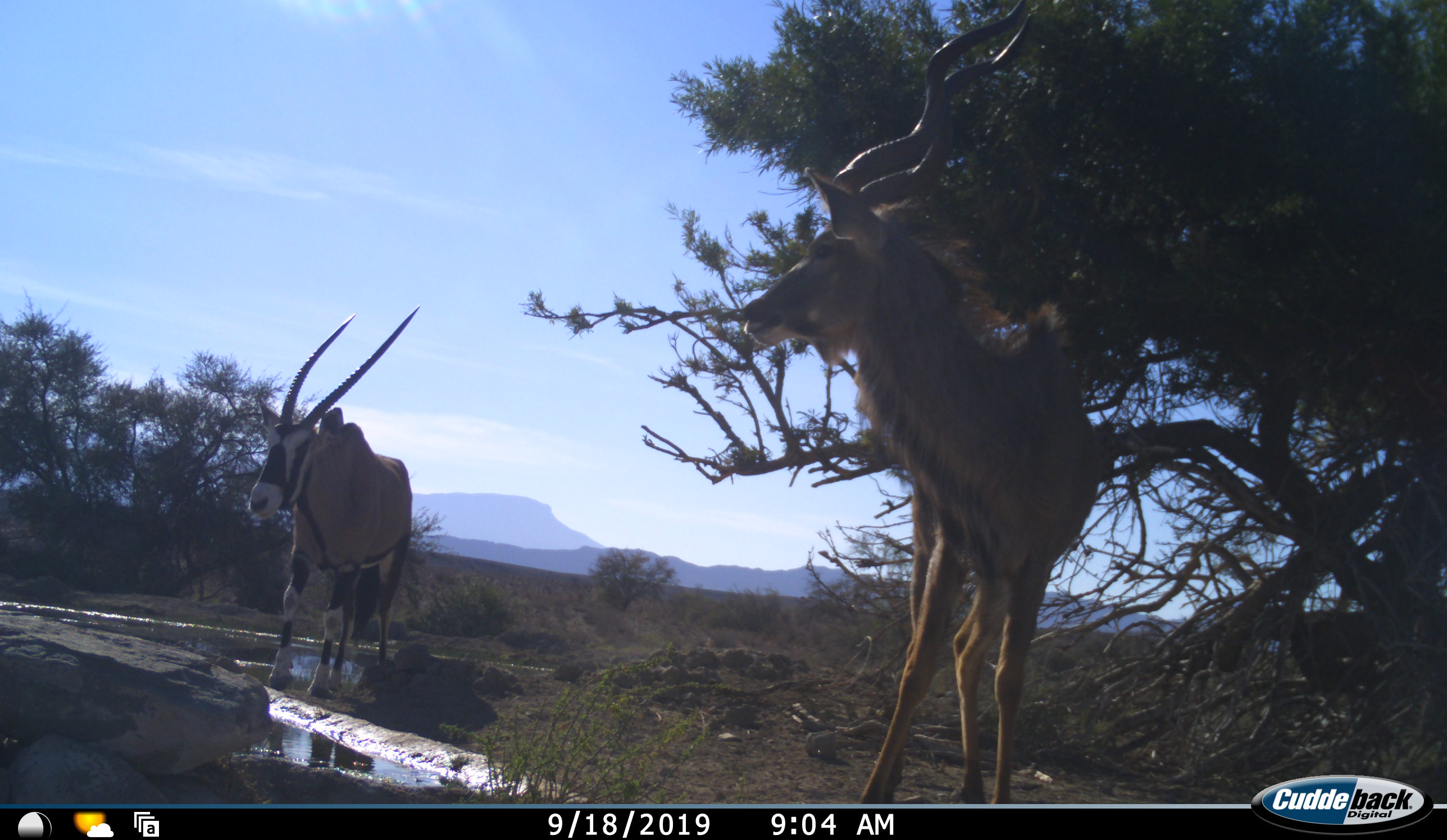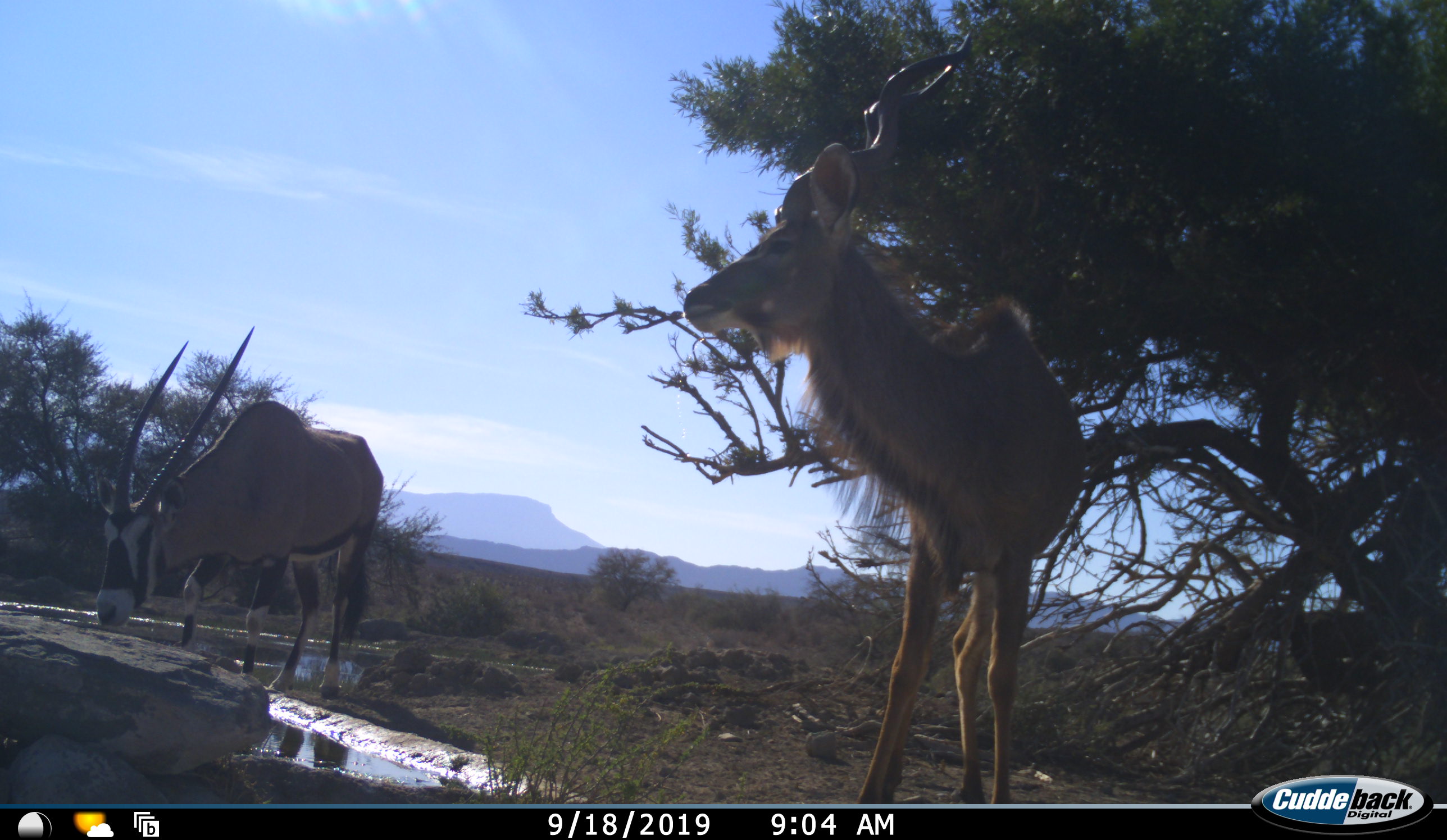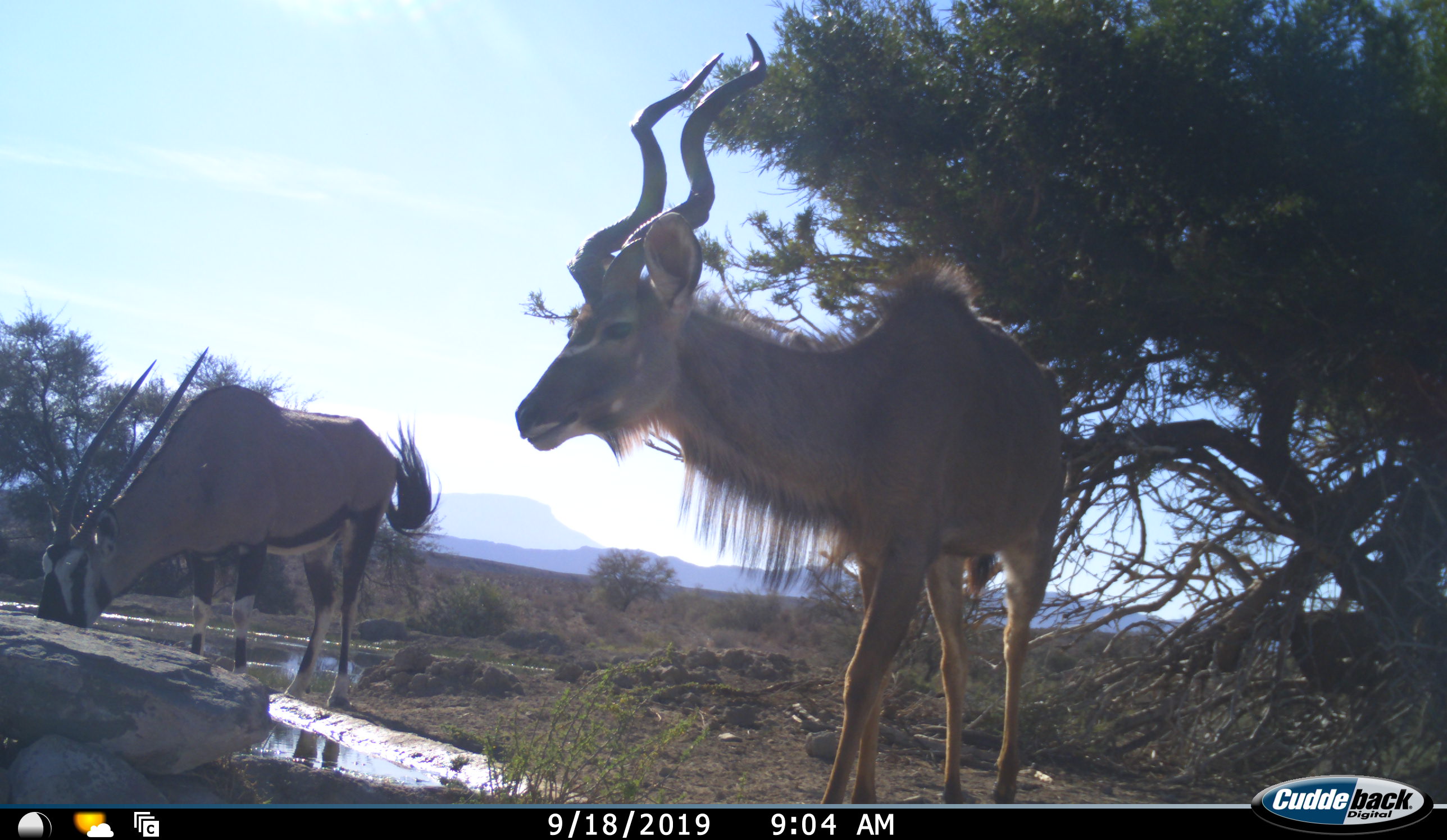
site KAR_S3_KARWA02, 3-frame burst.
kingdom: Animalia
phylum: Chordata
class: Mammalia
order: Artiodactyla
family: Bovidae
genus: Oryx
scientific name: Oryx gazella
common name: gemsbok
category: oryx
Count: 1.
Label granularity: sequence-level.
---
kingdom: Animalia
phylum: Chordata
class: Mammalia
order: Artiodactyla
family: Bovidae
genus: Tragelaphus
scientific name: Tragelaphus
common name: kudu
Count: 1.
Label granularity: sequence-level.